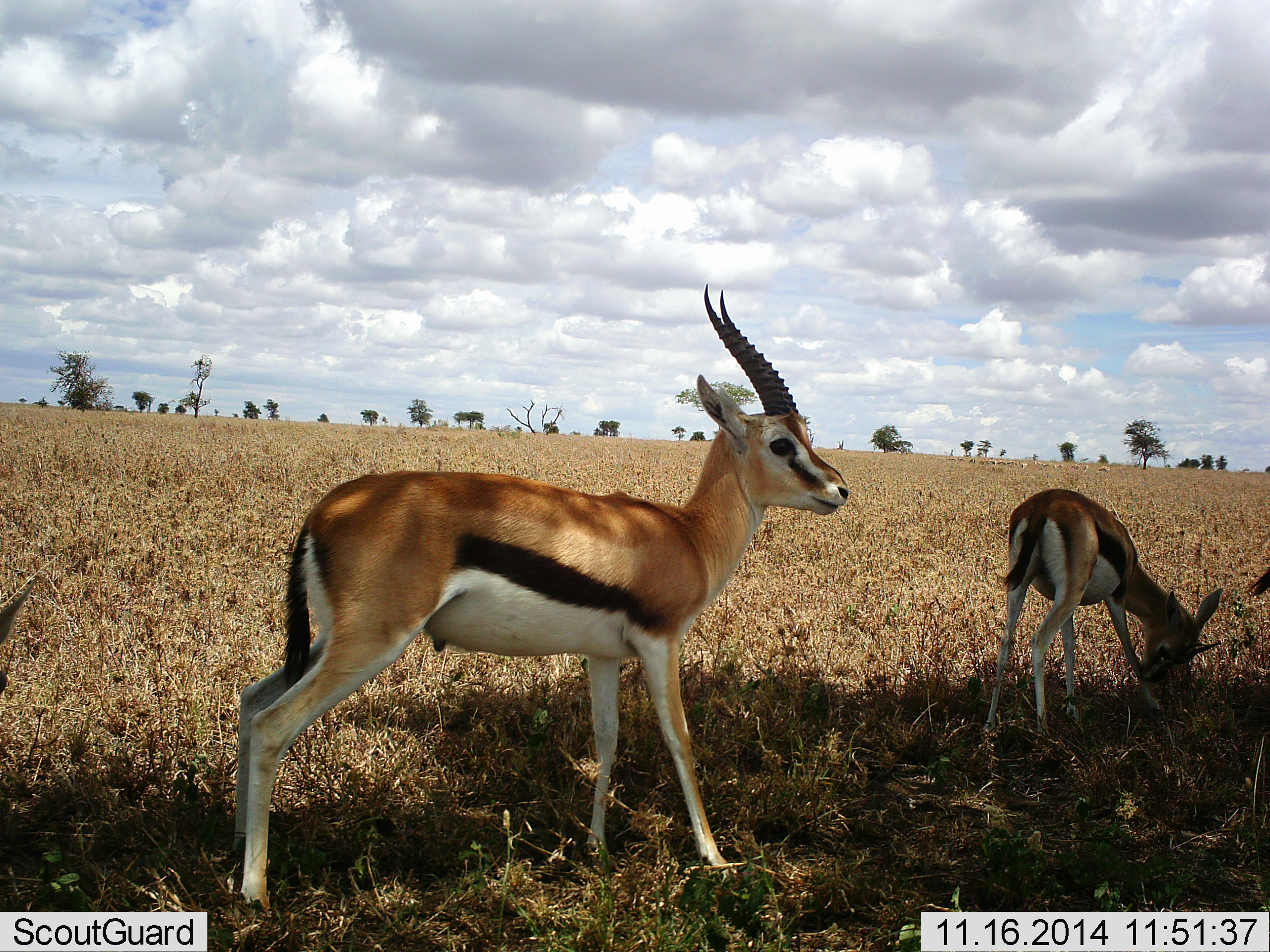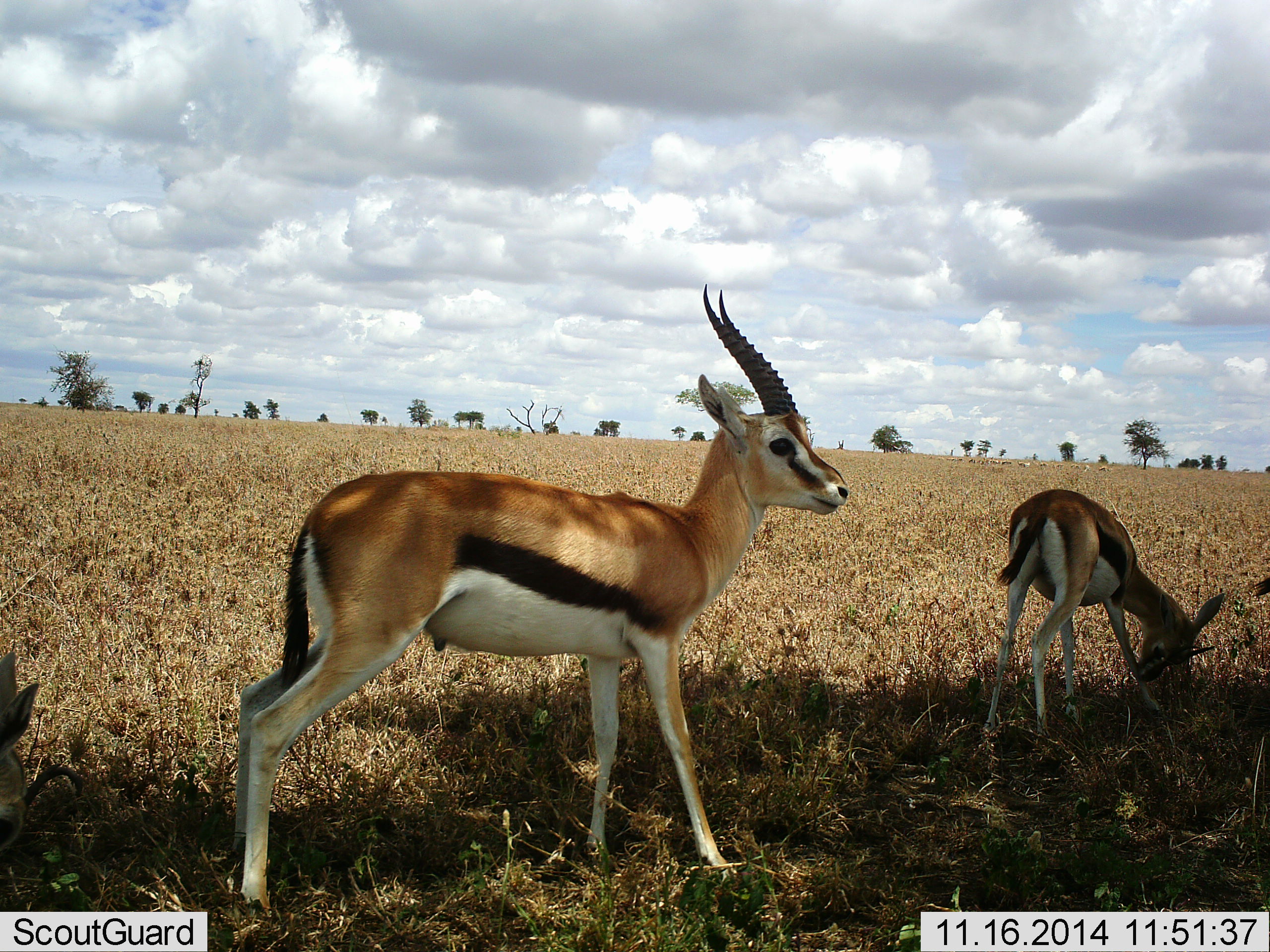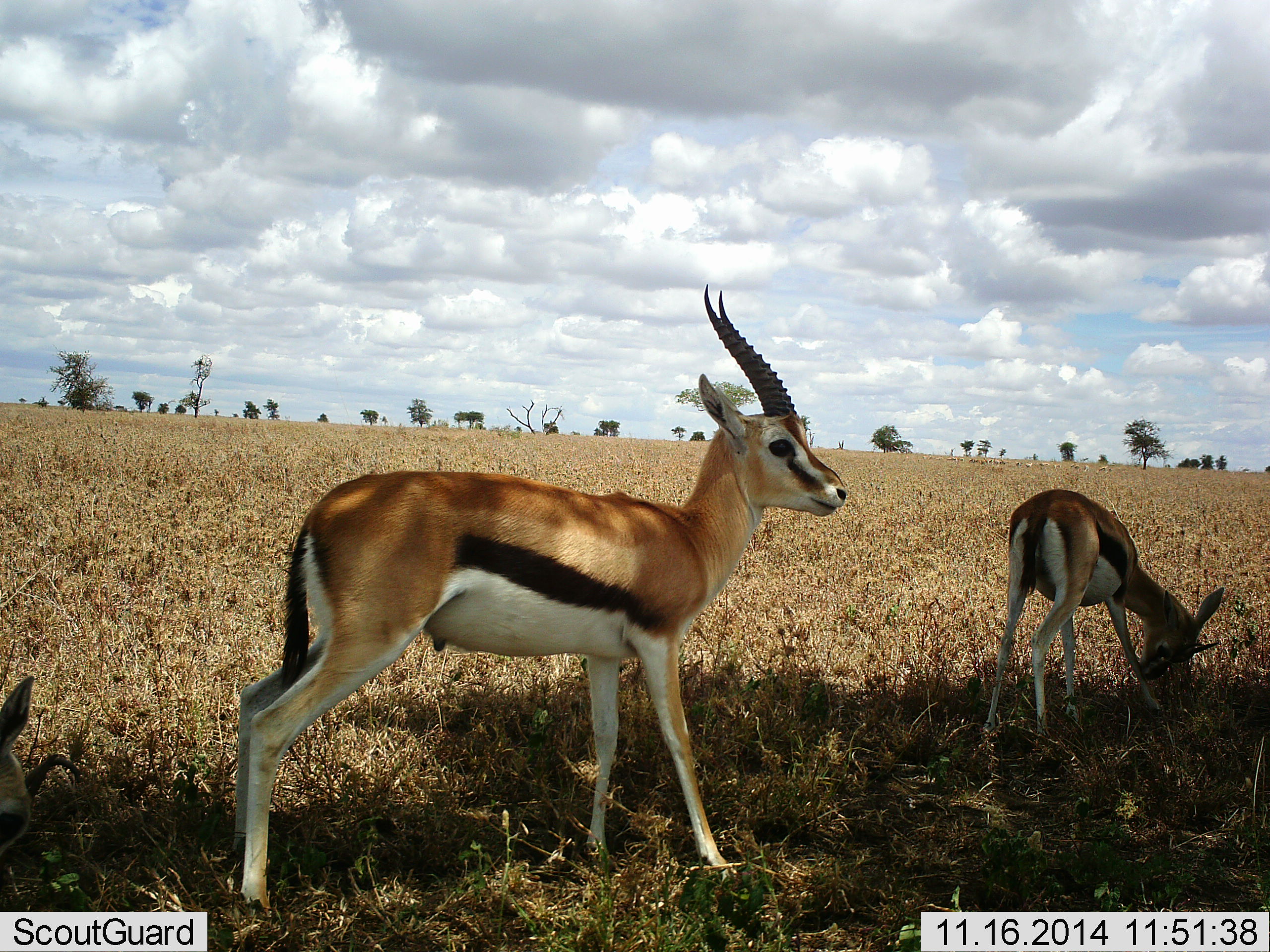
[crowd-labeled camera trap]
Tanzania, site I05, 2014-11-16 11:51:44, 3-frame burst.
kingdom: Animalia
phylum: Chordata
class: Mammalia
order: Artiodactyla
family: Bovidae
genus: Eudorcas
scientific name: Eudorcas thomsonii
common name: thomson's gazelle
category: gazellethomsons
Gazellethomsons (thomson's gazelle) (Eudorcas thomsonii), count 4. Behavior (volunteer vote fractions): standing 70%, resting 10%, moving 0%, interacting 0%. Young present (vote fraction): 10%. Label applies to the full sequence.